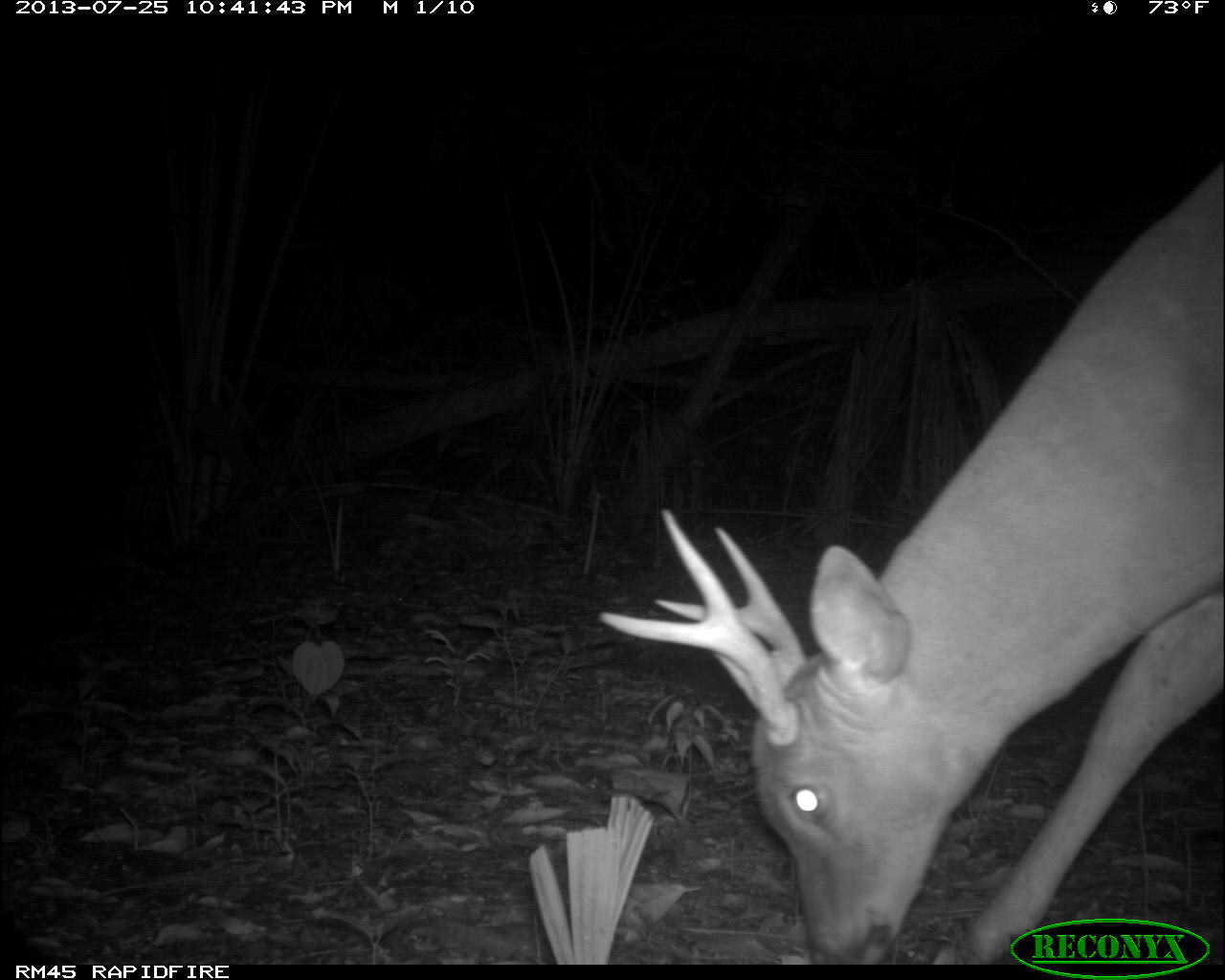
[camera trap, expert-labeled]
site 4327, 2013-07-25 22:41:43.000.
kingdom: Animalia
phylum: Chordata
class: Mammalia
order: Artiodactyla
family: Cervidae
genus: Odocoileus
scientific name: Odocoileus virginianus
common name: white-tailed deer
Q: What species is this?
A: Odocoileus virginianus (white-tailed deer).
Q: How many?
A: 1.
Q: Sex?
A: Male.